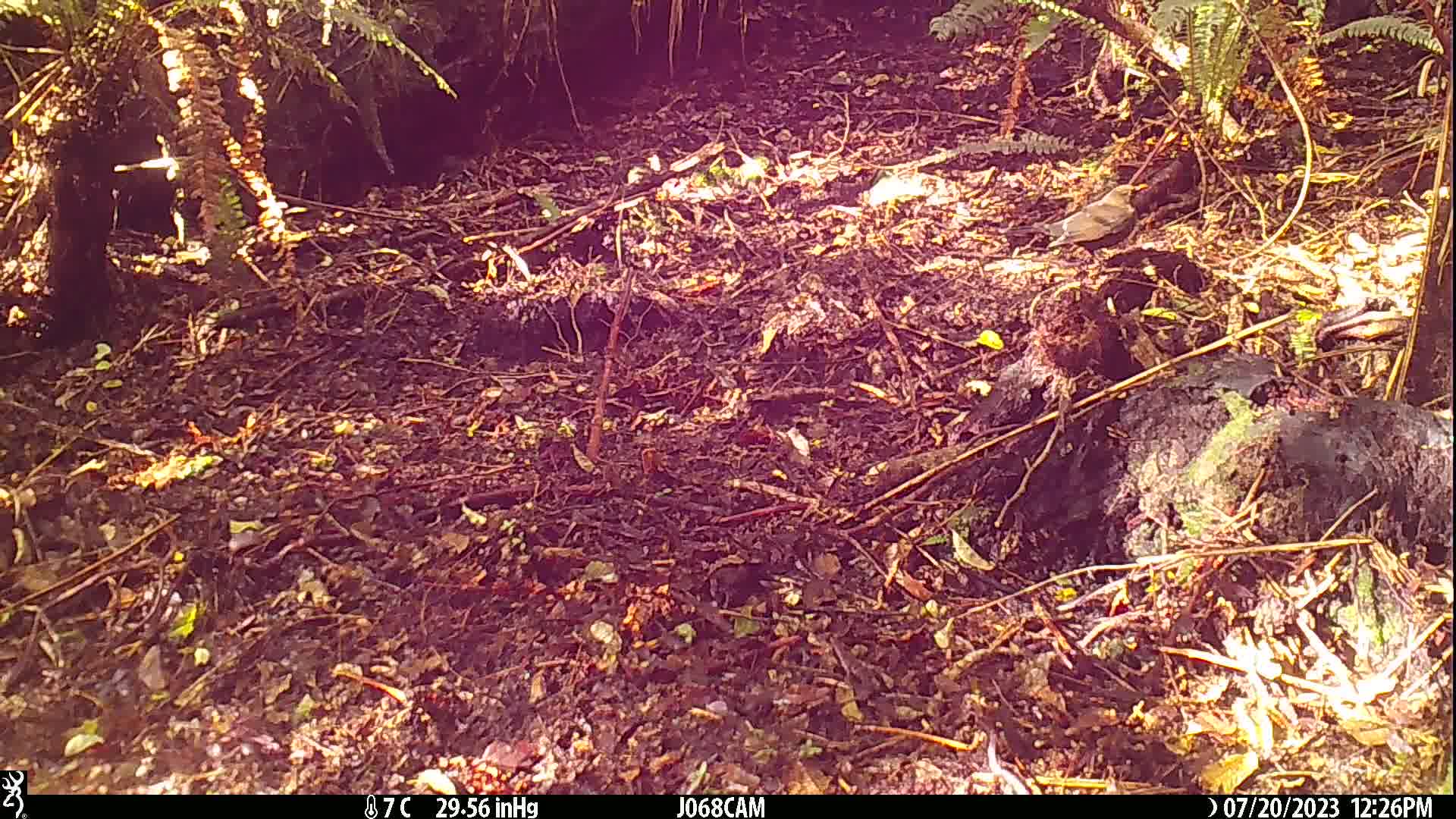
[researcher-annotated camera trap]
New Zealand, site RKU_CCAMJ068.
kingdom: Animalia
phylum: Chordata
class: Aves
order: Passeriformes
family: Turdidae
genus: Turdus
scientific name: Turdus merula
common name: eurasian blackbird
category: blackbird